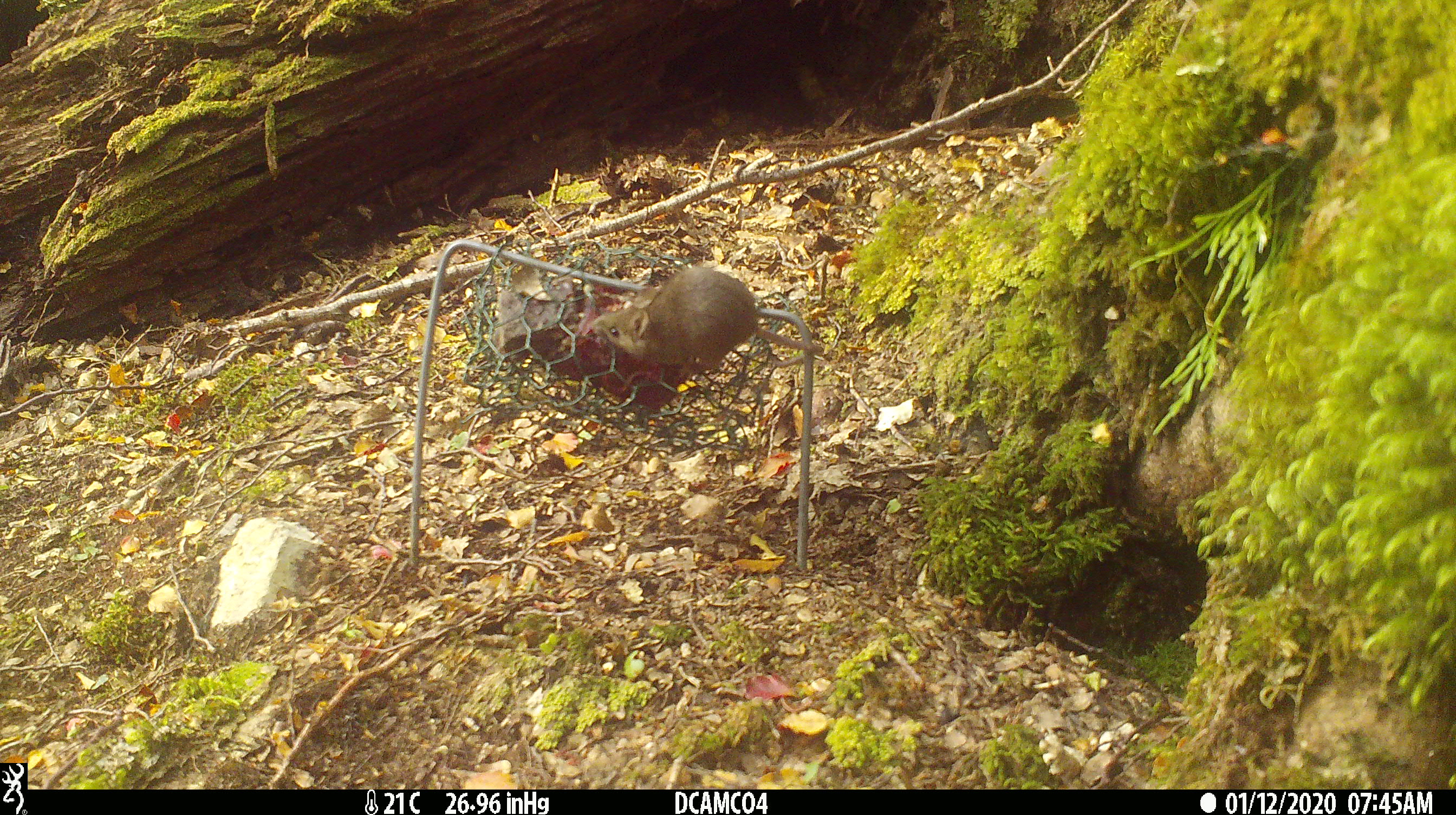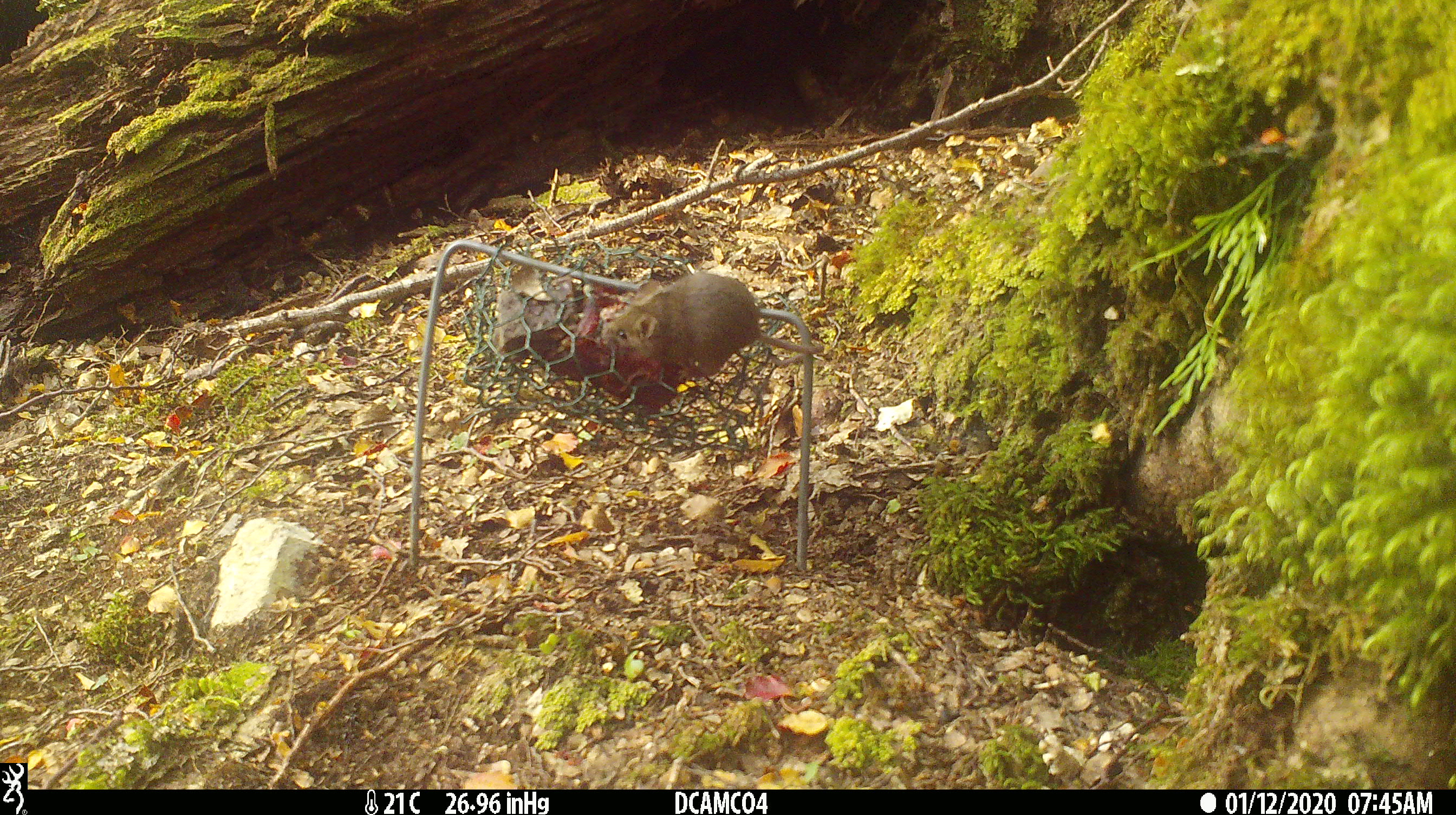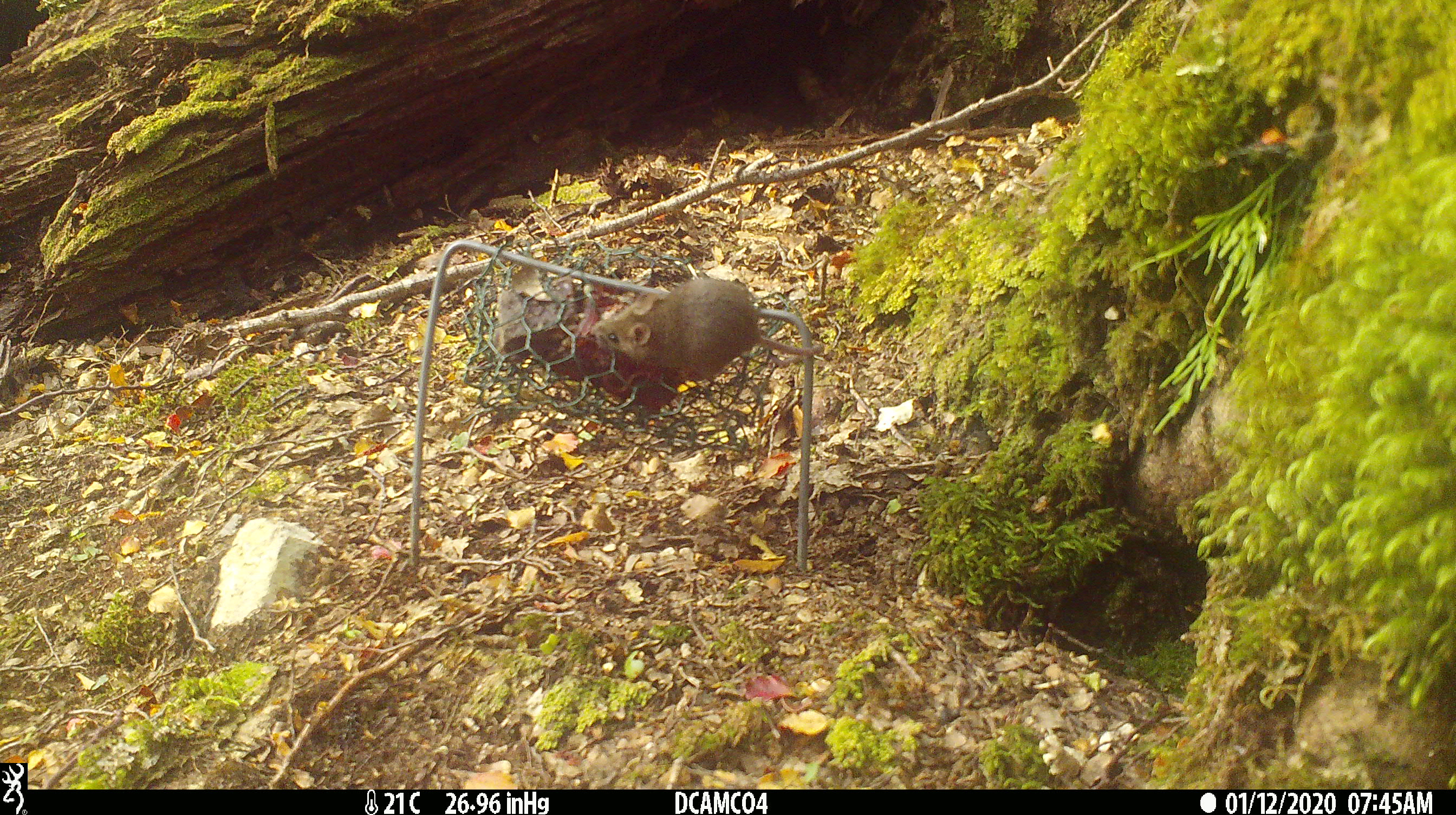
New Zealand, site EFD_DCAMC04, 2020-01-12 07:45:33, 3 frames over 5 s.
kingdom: Animalia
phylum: Chordata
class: Mammalia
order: Rodentia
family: Muridae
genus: Mus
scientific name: Mus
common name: mouse